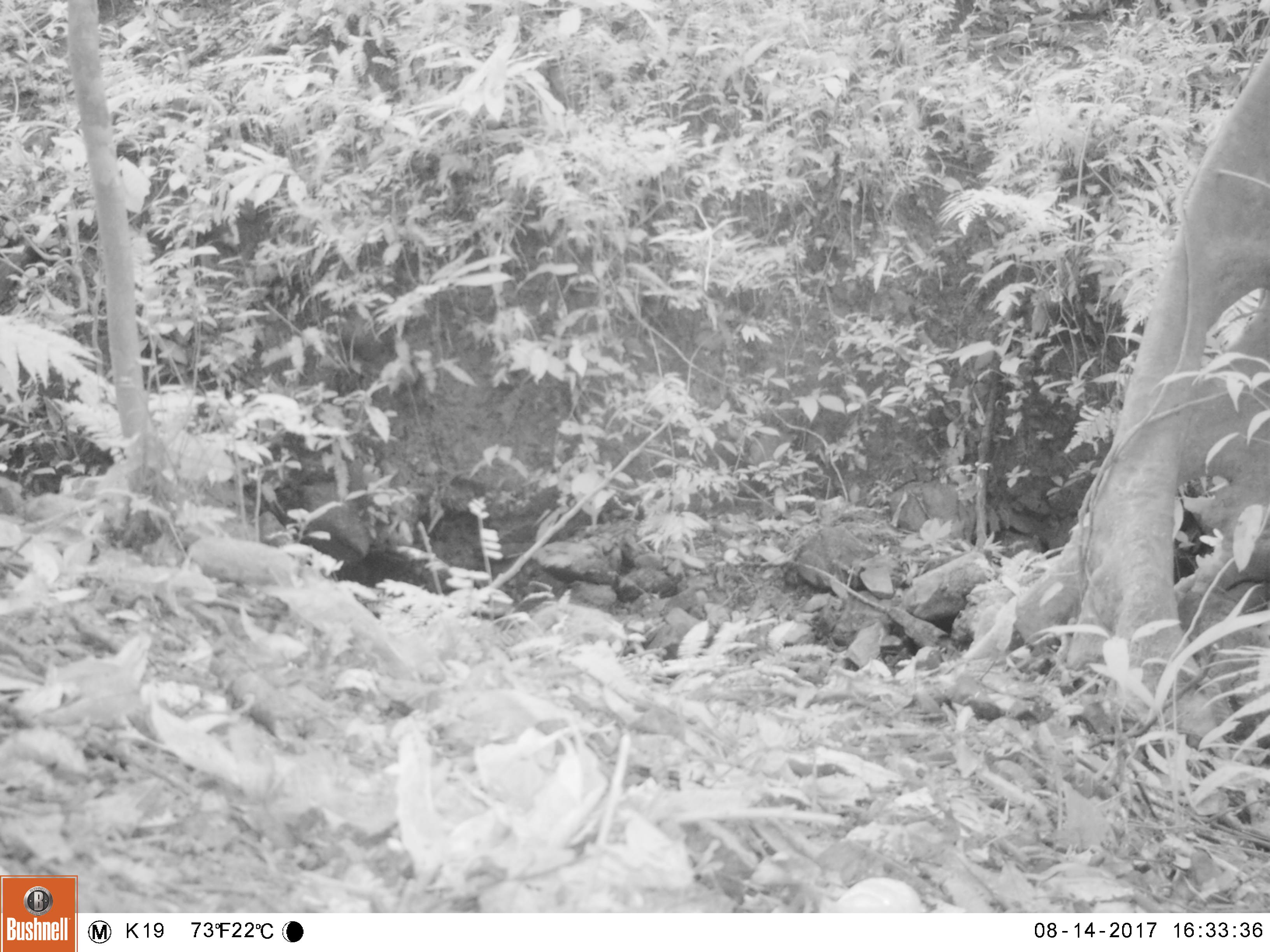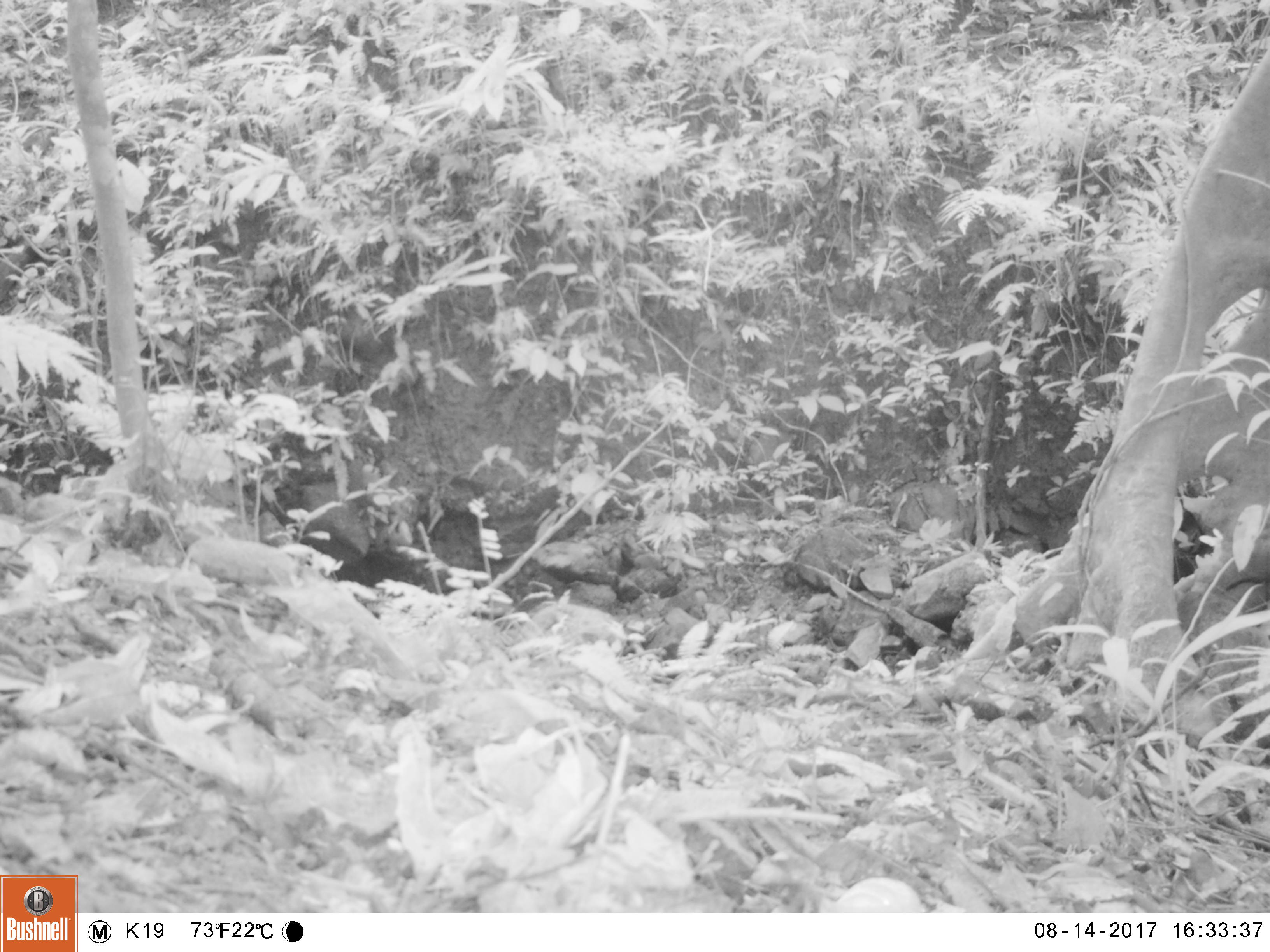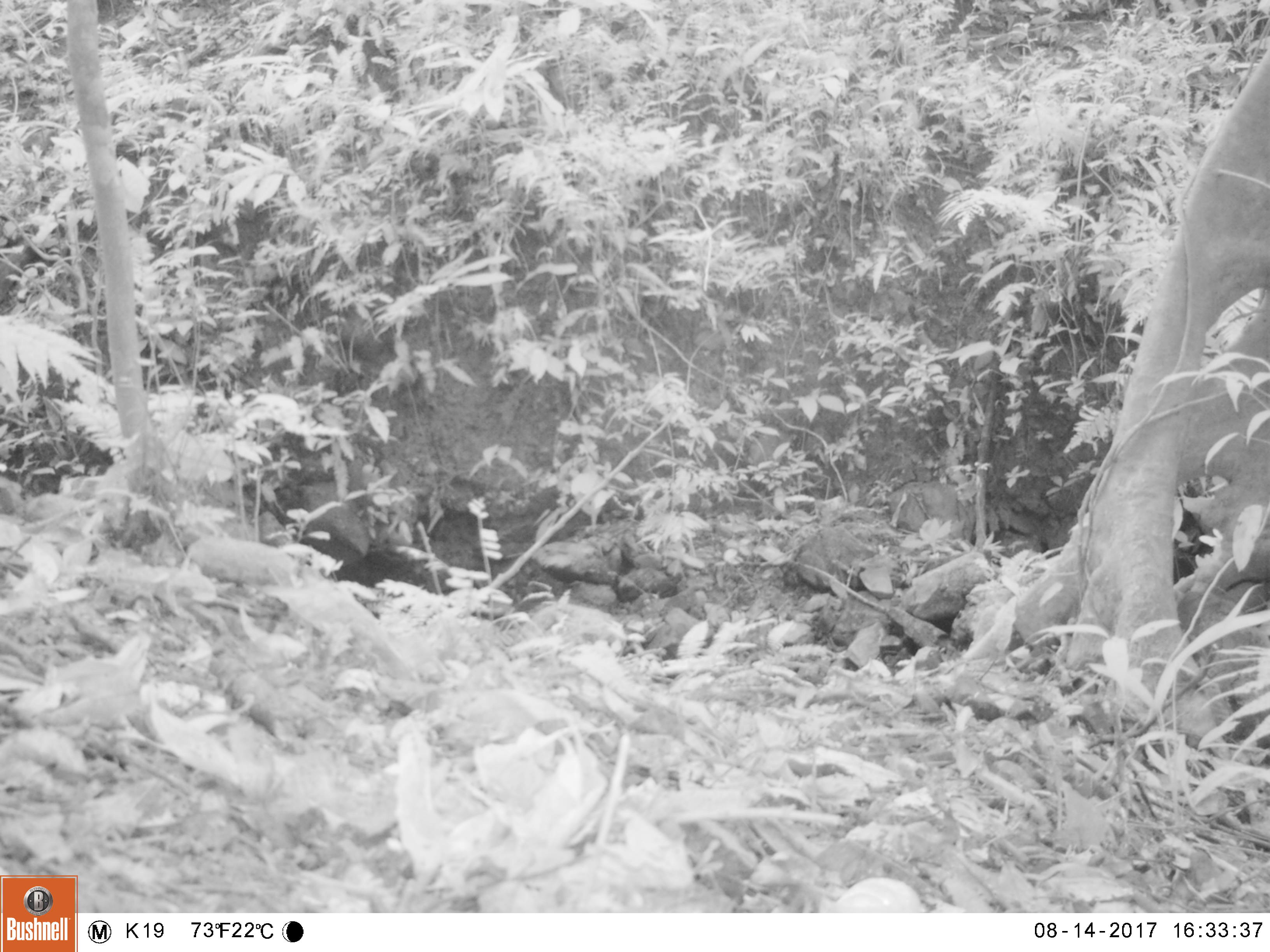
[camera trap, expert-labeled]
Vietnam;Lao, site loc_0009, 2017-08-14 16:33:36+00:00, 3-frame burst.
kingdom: Animalia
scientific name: Animalia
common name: animal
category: unidentified animal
Unidentified animal (animal) (Animalia). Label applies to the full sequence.